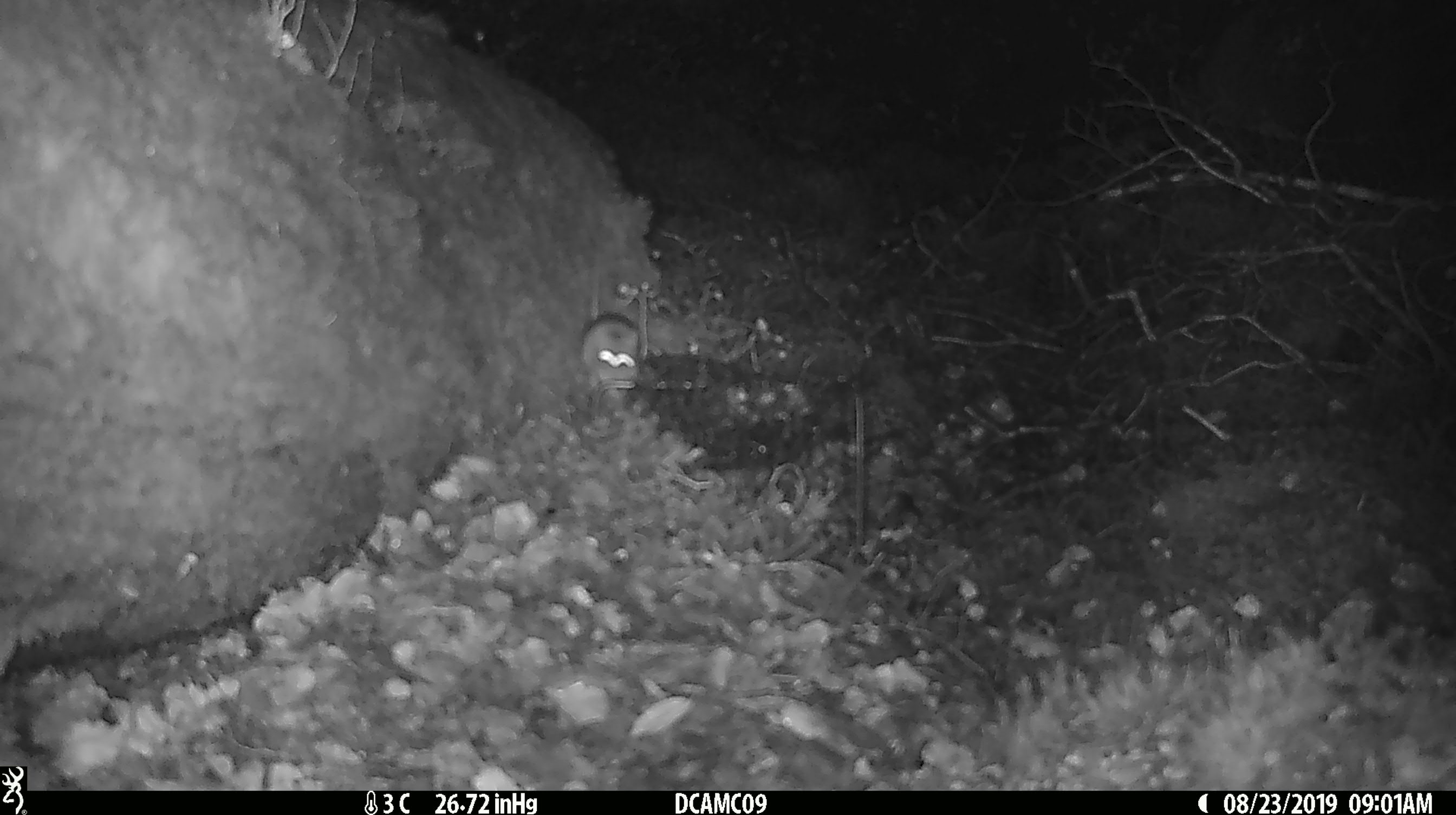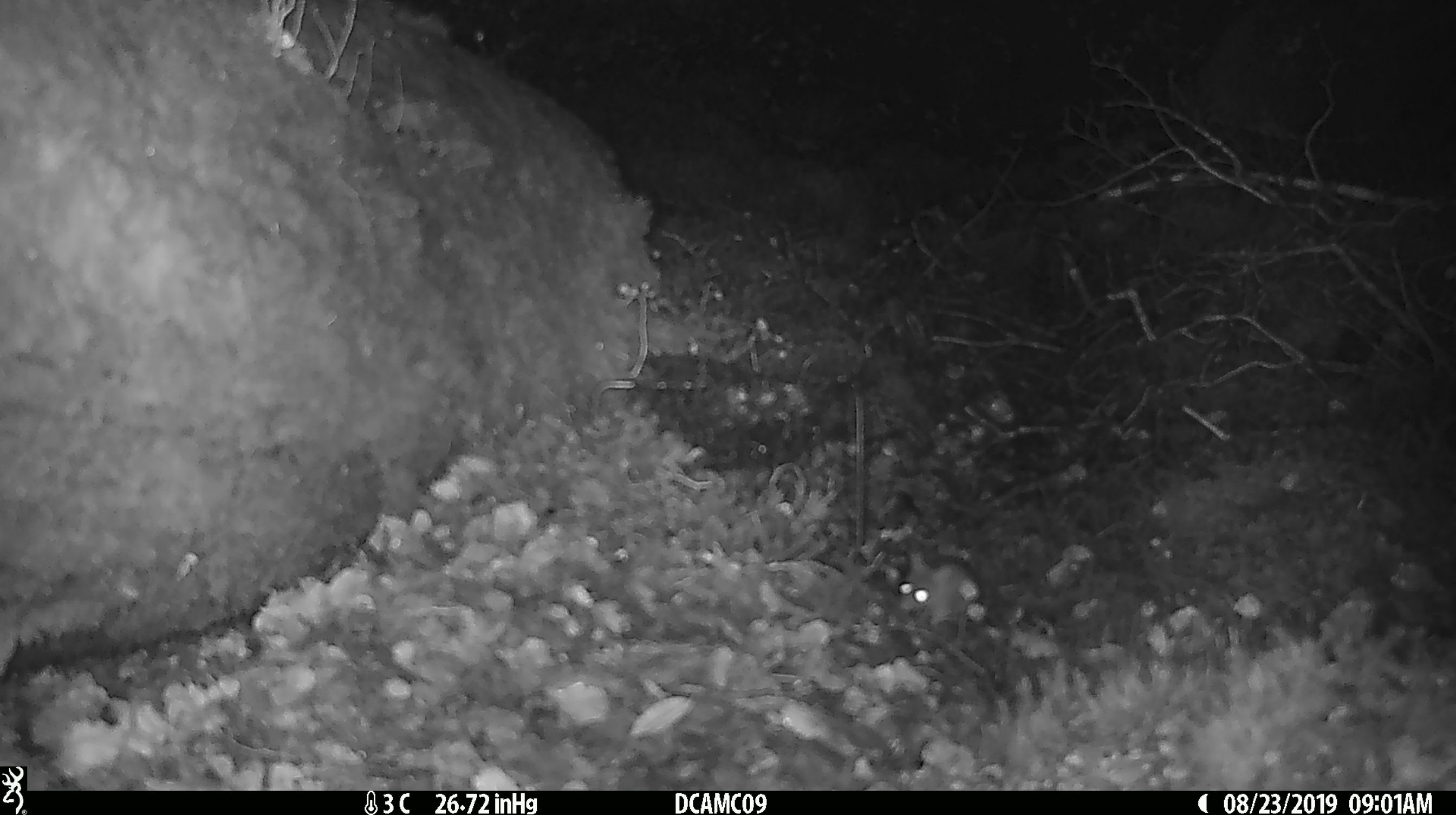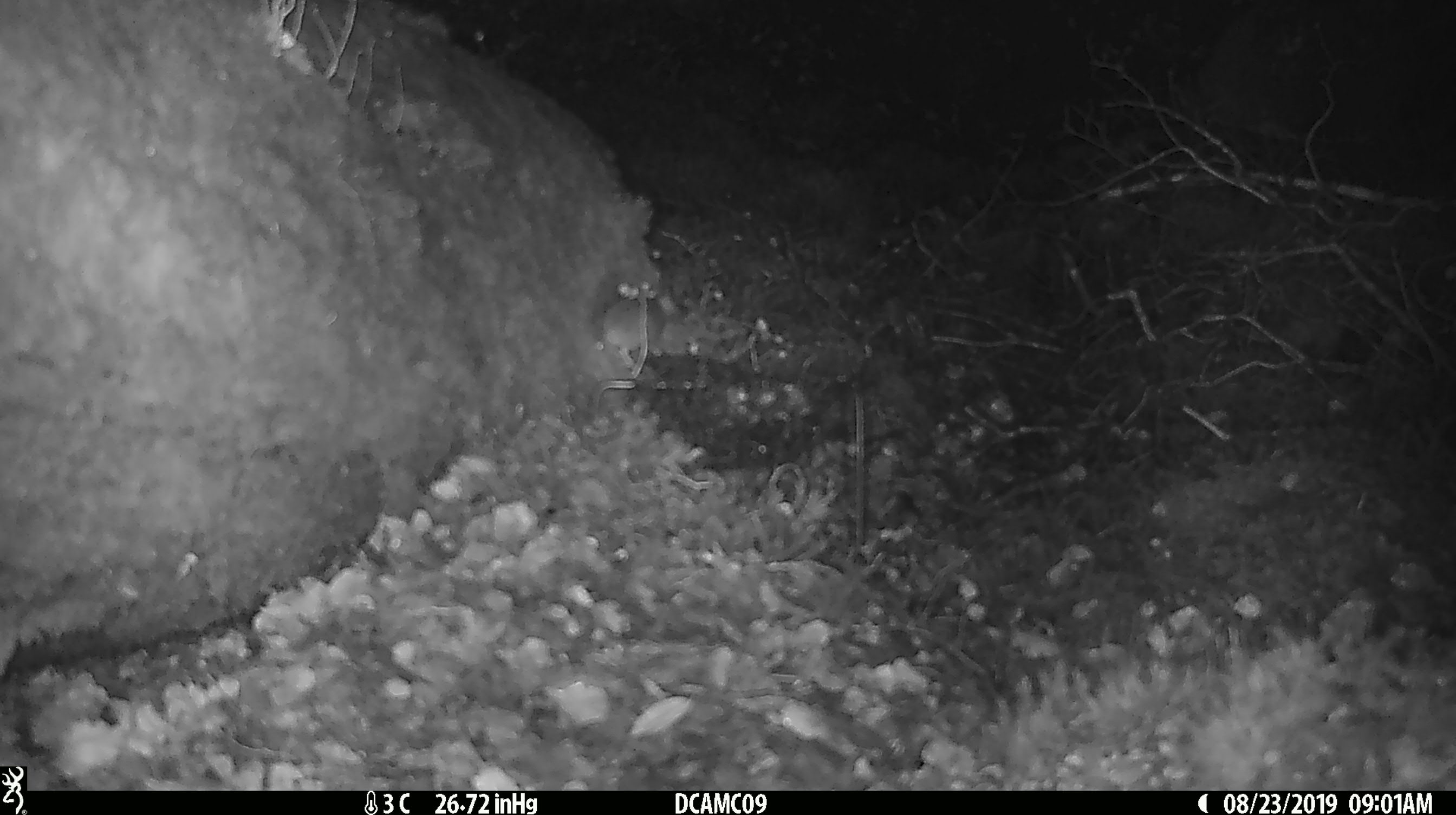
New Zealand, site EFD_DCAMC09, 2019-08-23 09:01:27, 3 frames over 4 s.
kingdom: Animalia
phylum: Chordata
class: Mammalia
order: Rodentia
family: Muridae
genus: Mus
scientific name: Mus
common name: mouse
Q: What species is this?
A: Mouse (Mus).